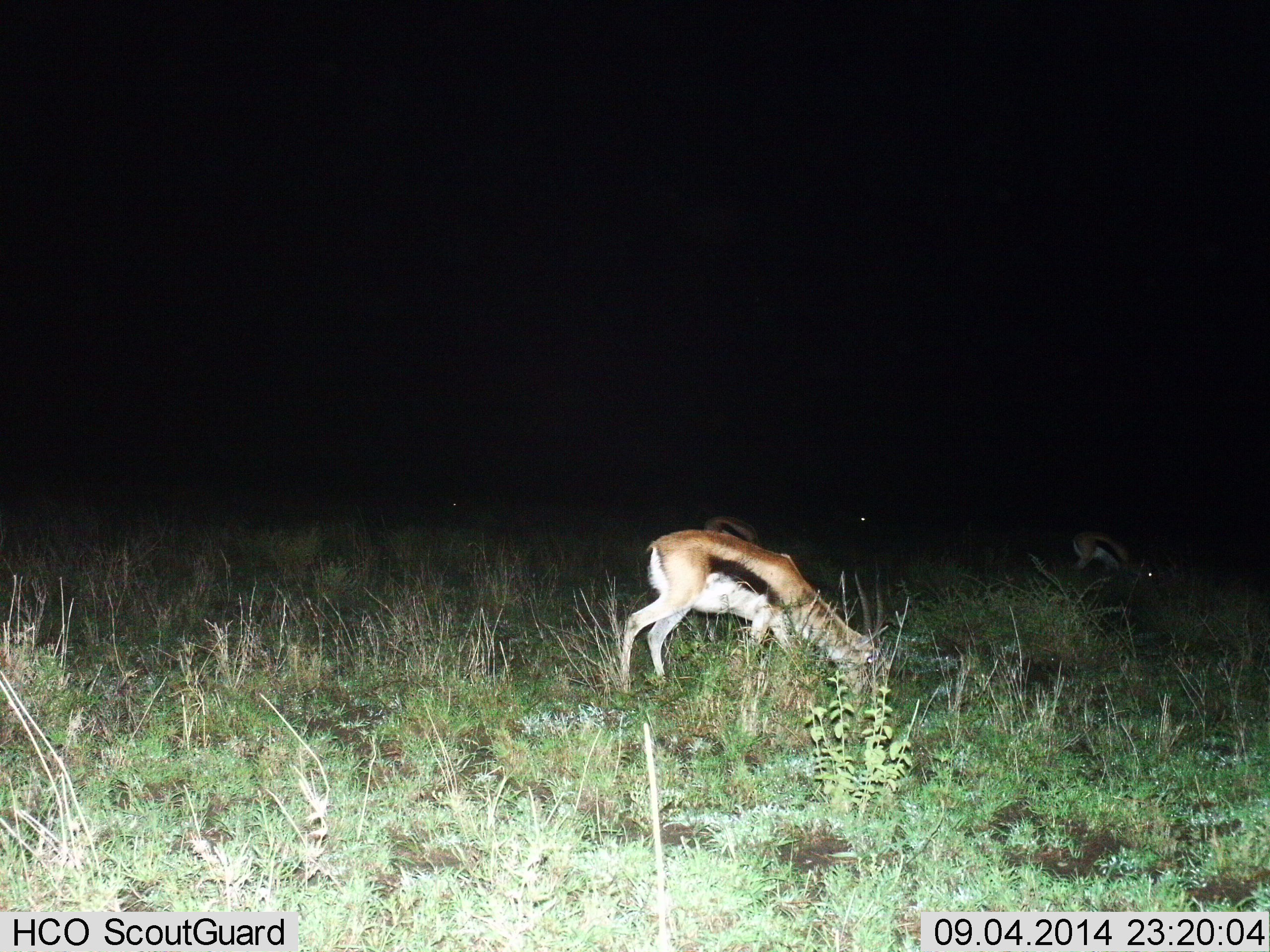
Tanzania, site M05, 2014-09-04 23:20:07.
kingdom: Animalia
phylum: Chordata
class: Mammalia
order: Artiodactyla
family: Bovidae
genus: Eudorcas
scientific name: Eudorcas thomsonii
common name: thomson's gazelle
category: gazellethomsons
Gazellethomsons (thomson's gazelle) (Eudorcas thomsonii), count 3. Behavior (volunteer vote fractions): standing 9%, resting 0%, moving 0%, interacting 0%. Young present (vote fraction): 0%. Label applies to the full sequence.